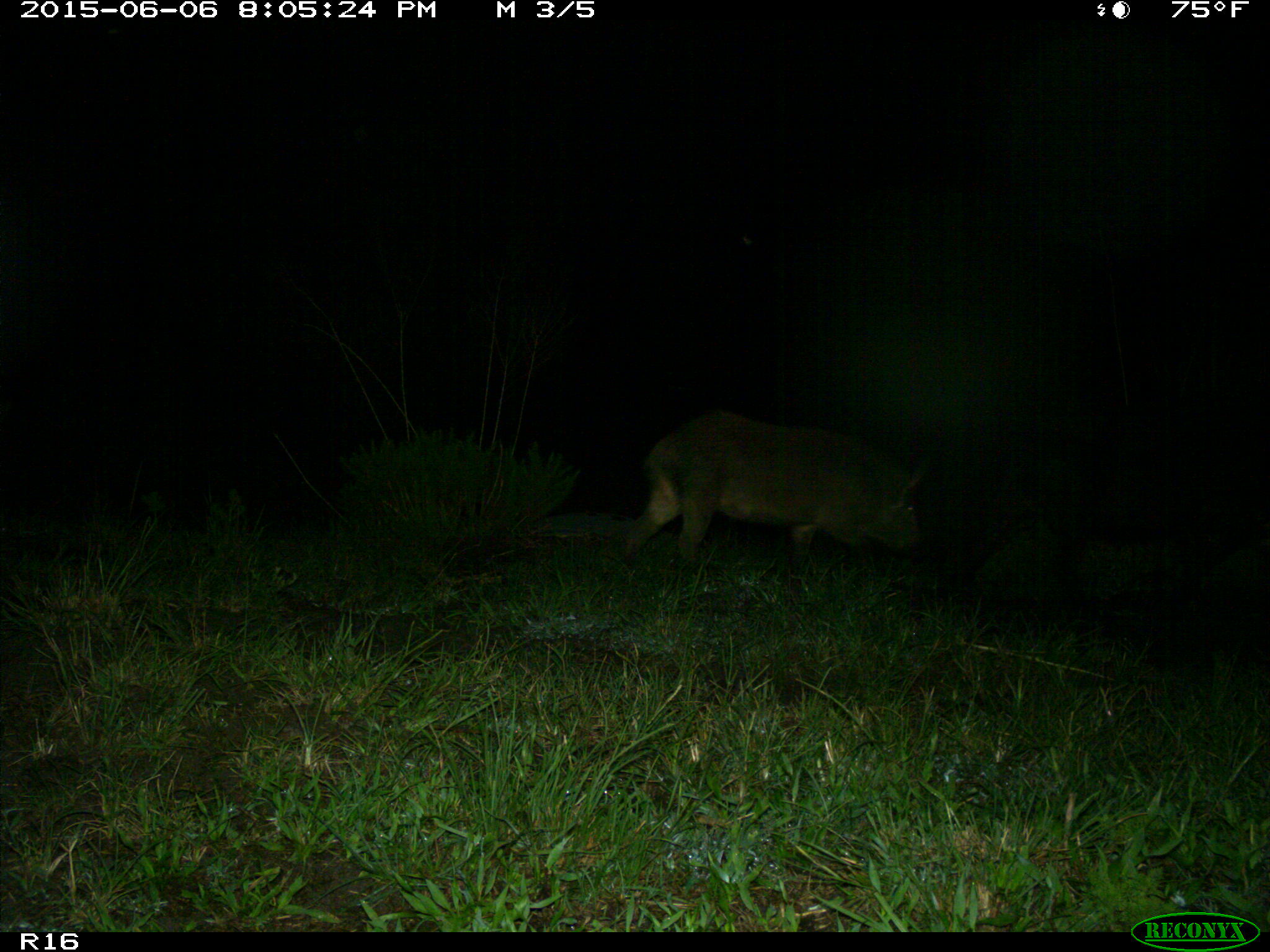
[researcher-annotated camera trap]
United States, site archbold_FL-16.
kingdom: Animalia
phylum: Chordata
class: Mammalia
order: Artiodactyla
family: Suidae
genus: Sus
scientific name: Sus scrofa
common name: wild boar